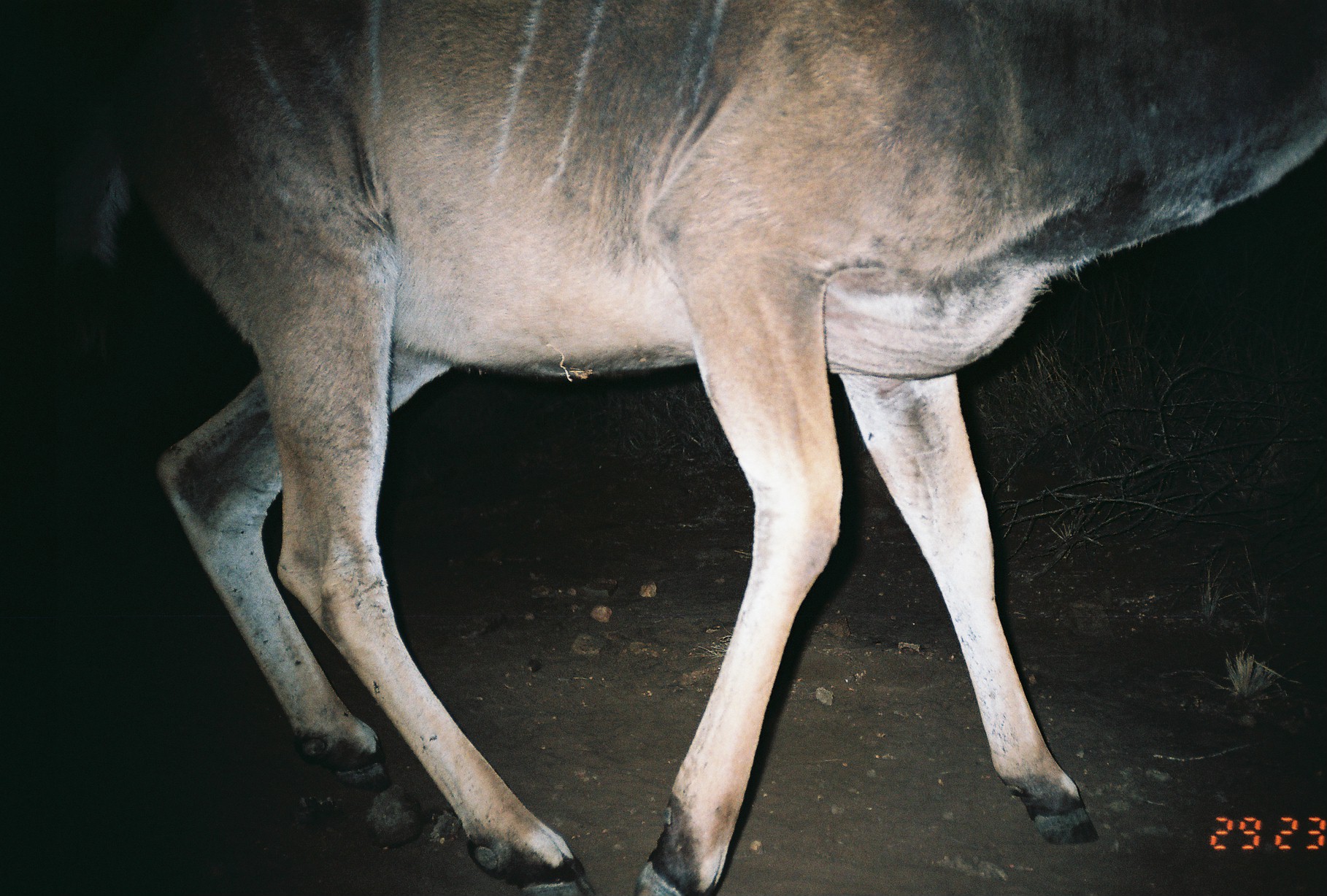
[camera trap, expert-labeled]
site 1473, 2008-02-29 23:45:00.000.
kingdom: Animalia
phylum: Chordata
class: Mammalia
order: Artiodactyla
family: Bovidae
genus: Tragelaphus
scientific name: Tragelaphus strepsiceros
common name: greater kudu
Tragelaphus strepsiceros (greater kudu), count 1.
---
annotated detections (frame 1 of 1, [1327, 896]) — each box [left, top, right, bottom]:
tragelaphus strepsiceros: [35, 0, 1325, 896]